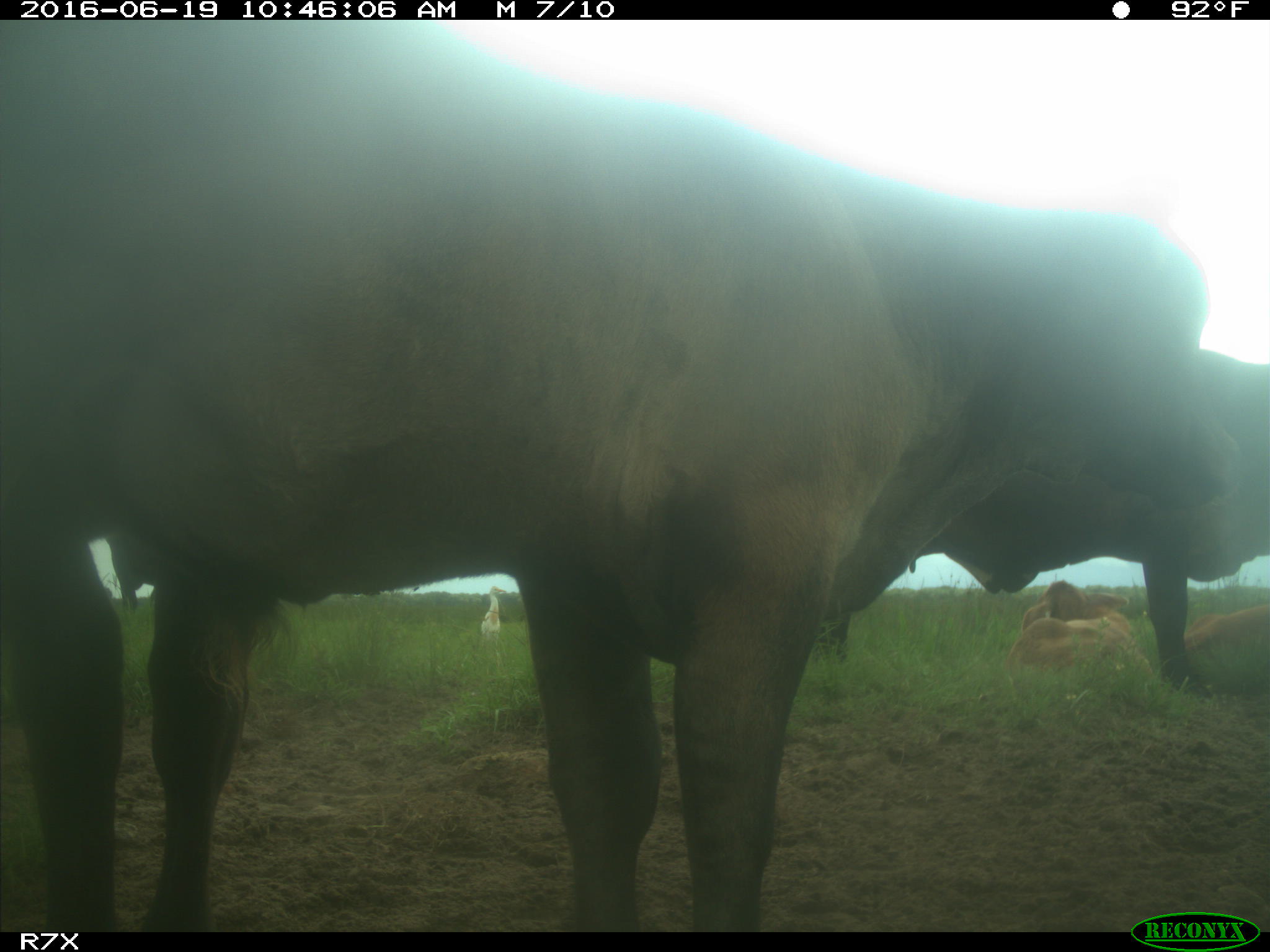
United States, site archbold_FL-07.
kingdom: Animalia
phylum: Chordata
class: Mammalia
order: Artiodactyla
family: Bovidae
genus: Bos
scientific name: Bos taurus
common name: domestic cow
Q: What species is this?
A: Bos taurus (domestic cow).